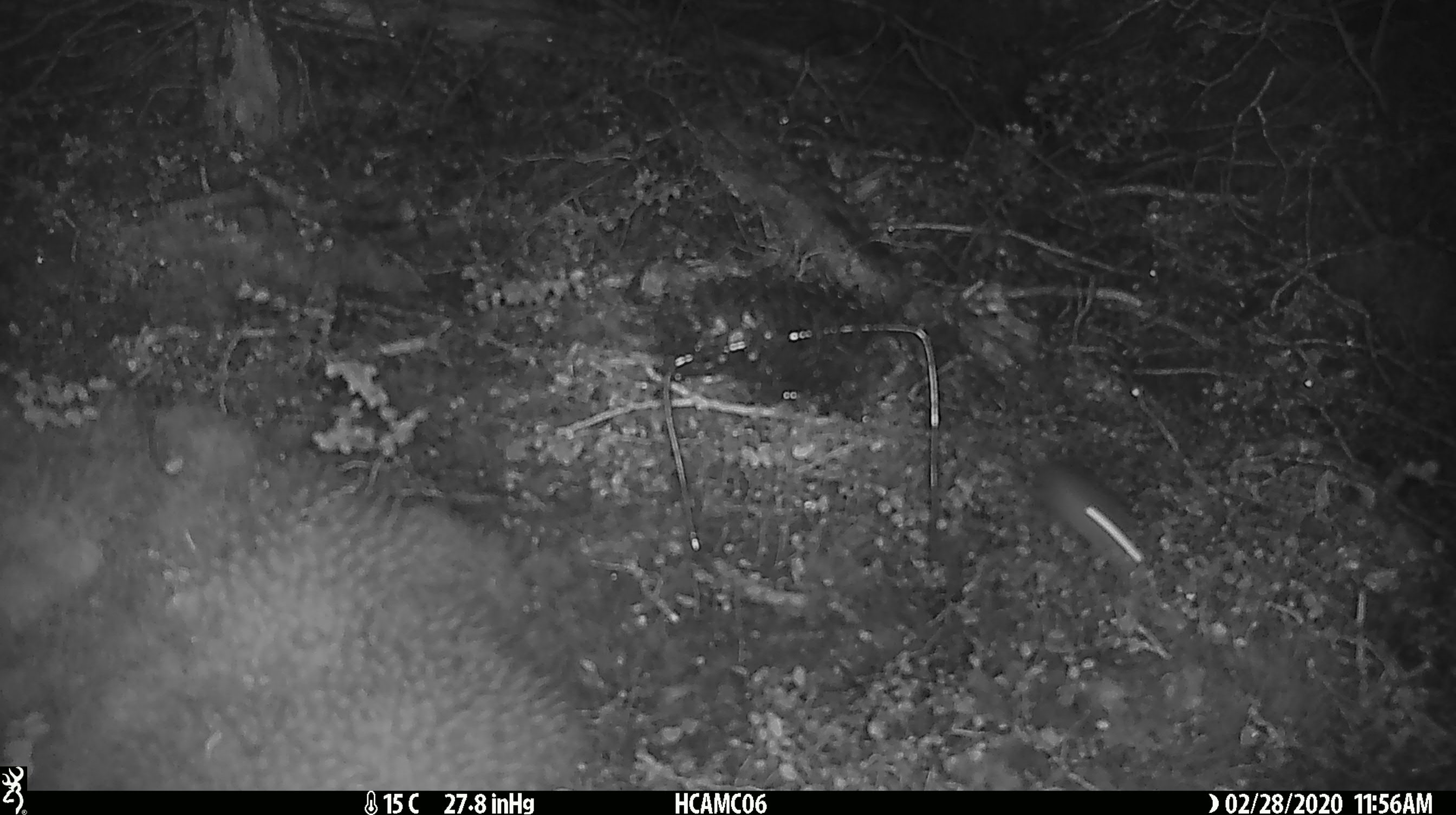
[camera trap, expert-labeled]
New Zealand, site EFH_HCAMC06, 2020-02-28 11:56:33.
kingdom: Animalia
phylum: Chordata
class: Mammalia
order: Rodentia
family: Muridae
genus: Mus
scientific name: Mus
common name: mouse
Mouse (Mus).